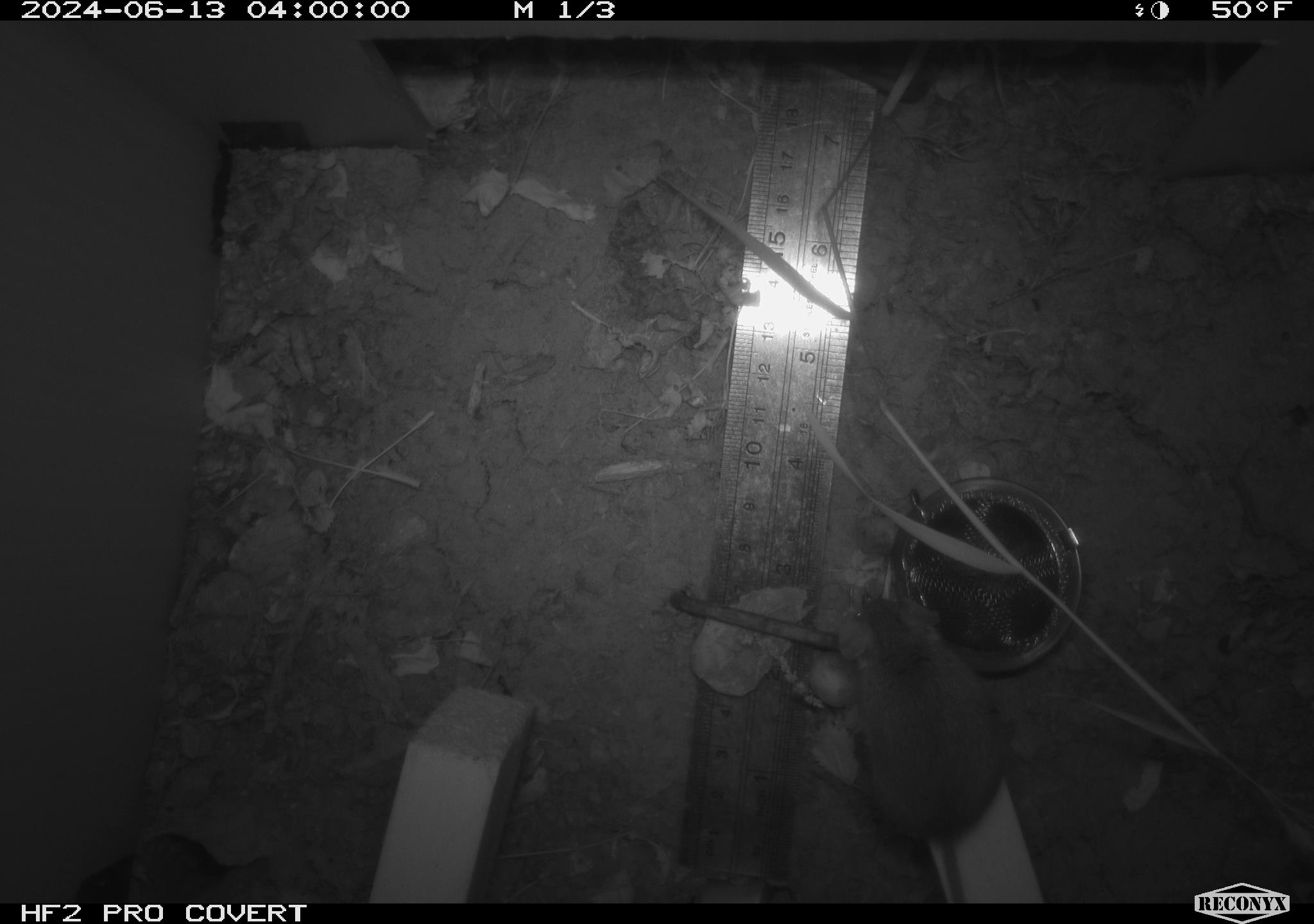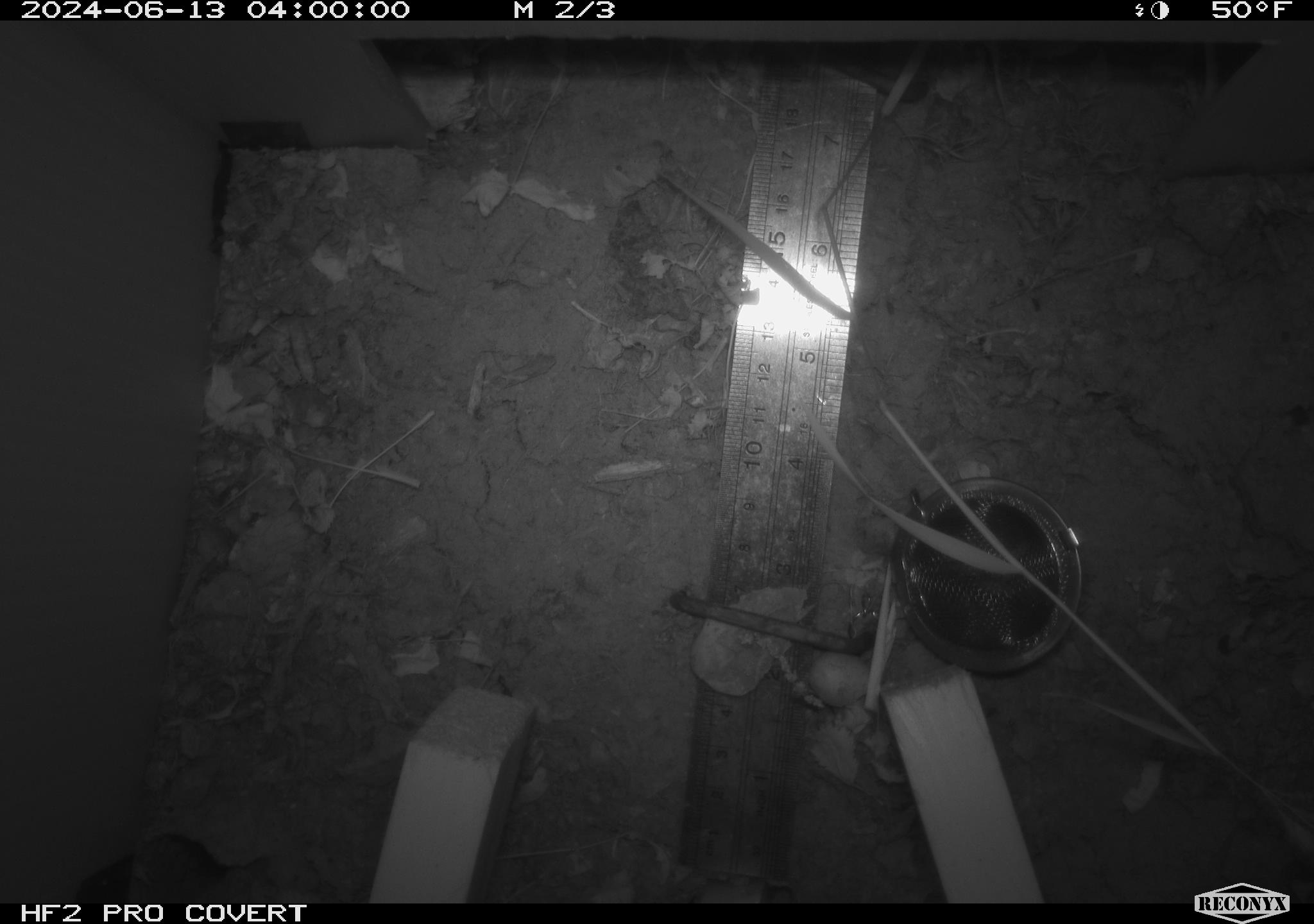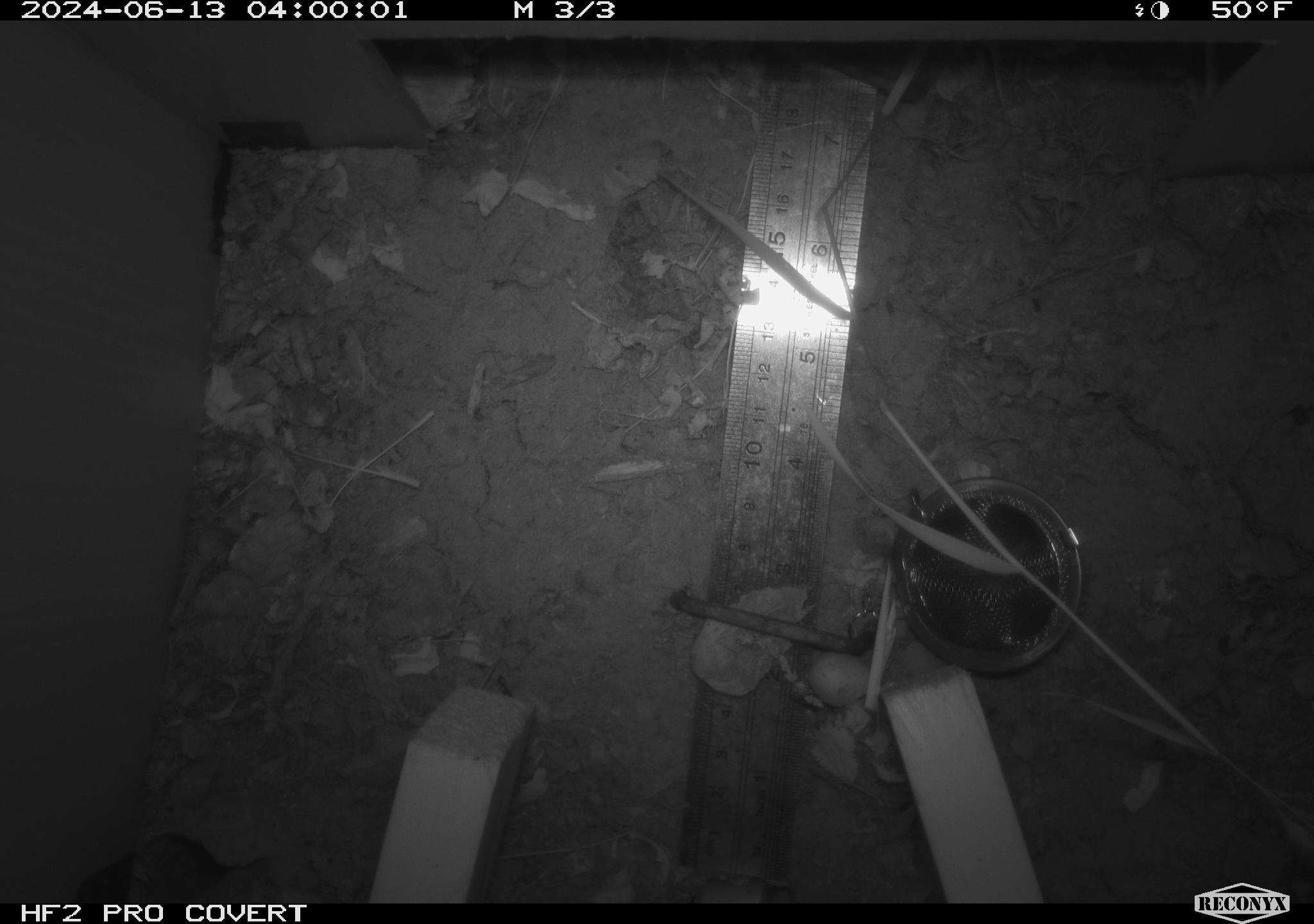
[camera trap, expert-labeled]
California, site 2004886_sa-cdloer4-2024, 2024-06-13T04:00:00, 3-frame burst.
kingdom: Animalia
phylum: Chordata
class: Mammalia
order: Rodentia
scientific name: Rodentia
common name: rodent